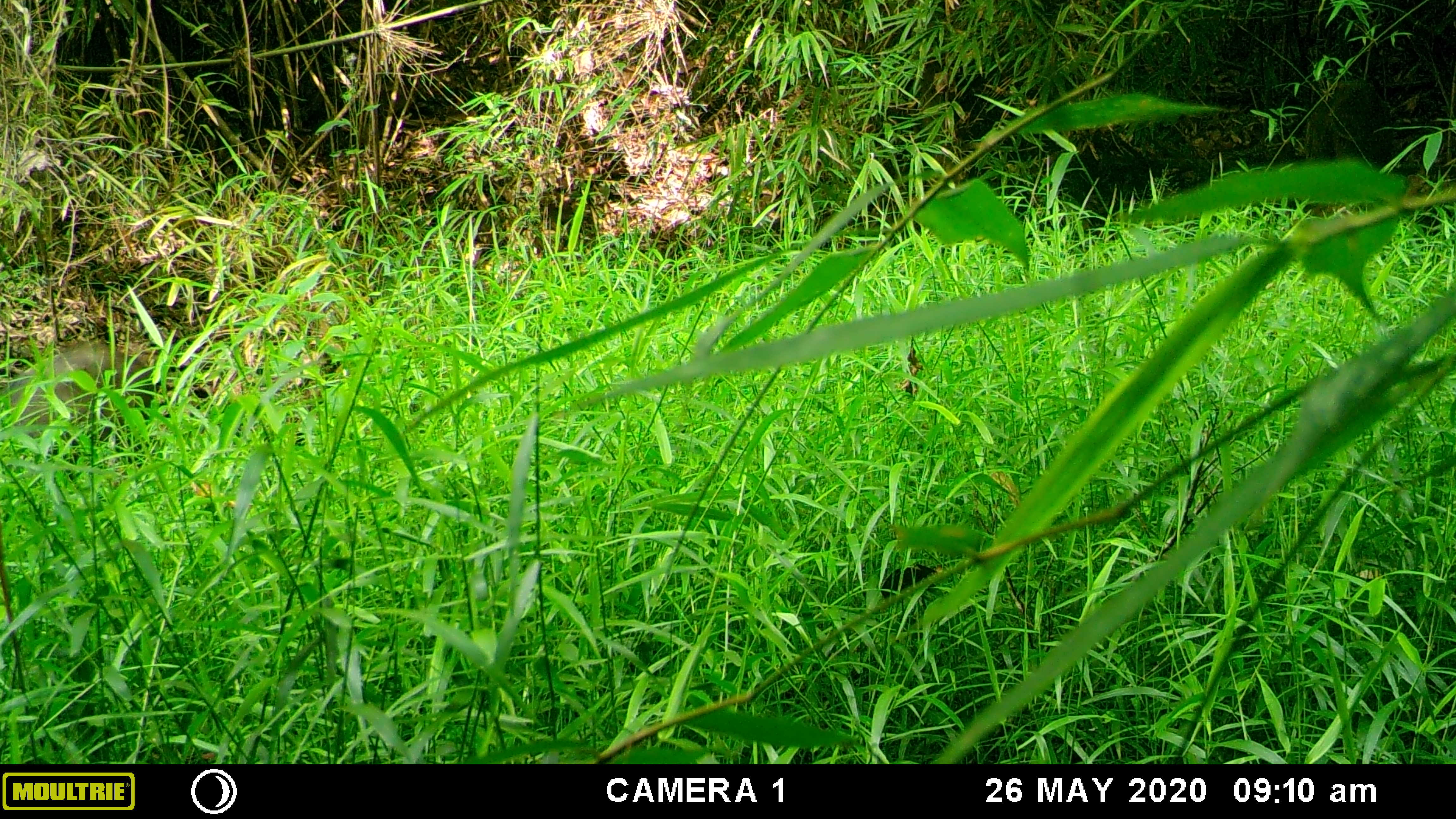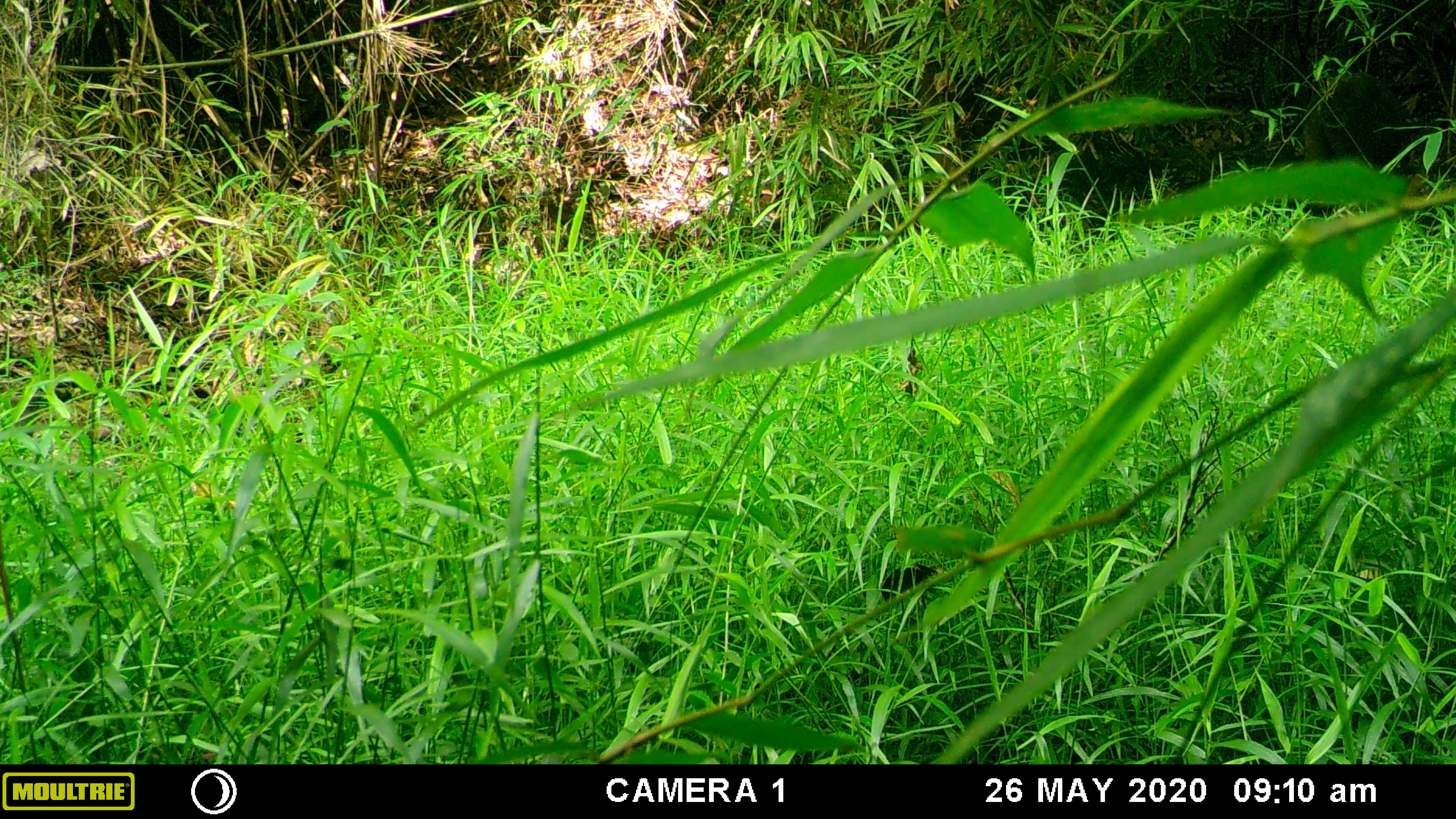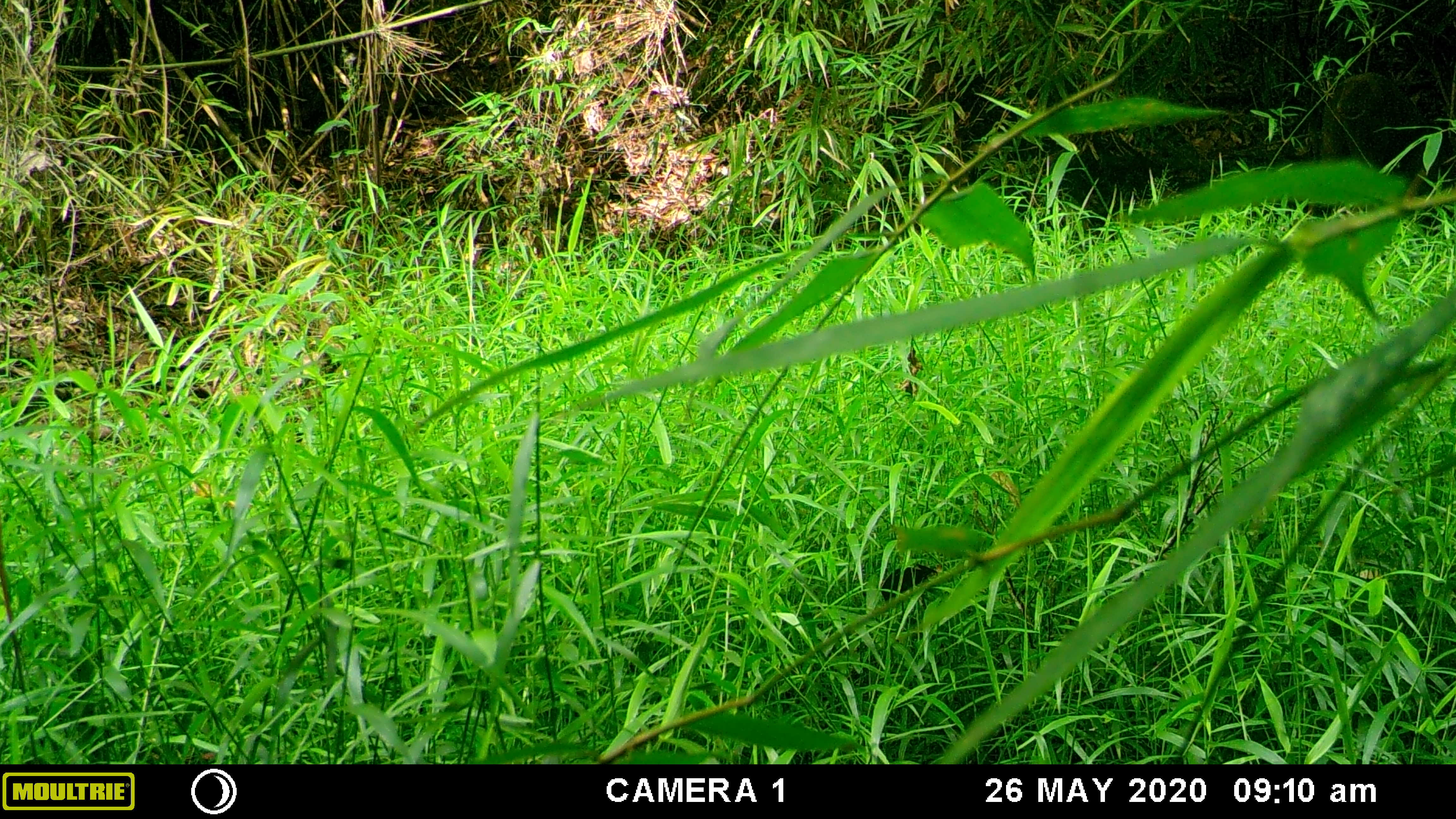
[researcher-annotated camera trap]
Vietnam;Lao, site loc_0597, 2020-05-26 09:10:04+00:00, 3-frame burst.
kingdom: Animalia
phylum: Chordata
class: Mammalia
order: Artiodactyla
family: Suidae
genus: Sus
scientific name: Sus scrofa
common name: eurasian wild pig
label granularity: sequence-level